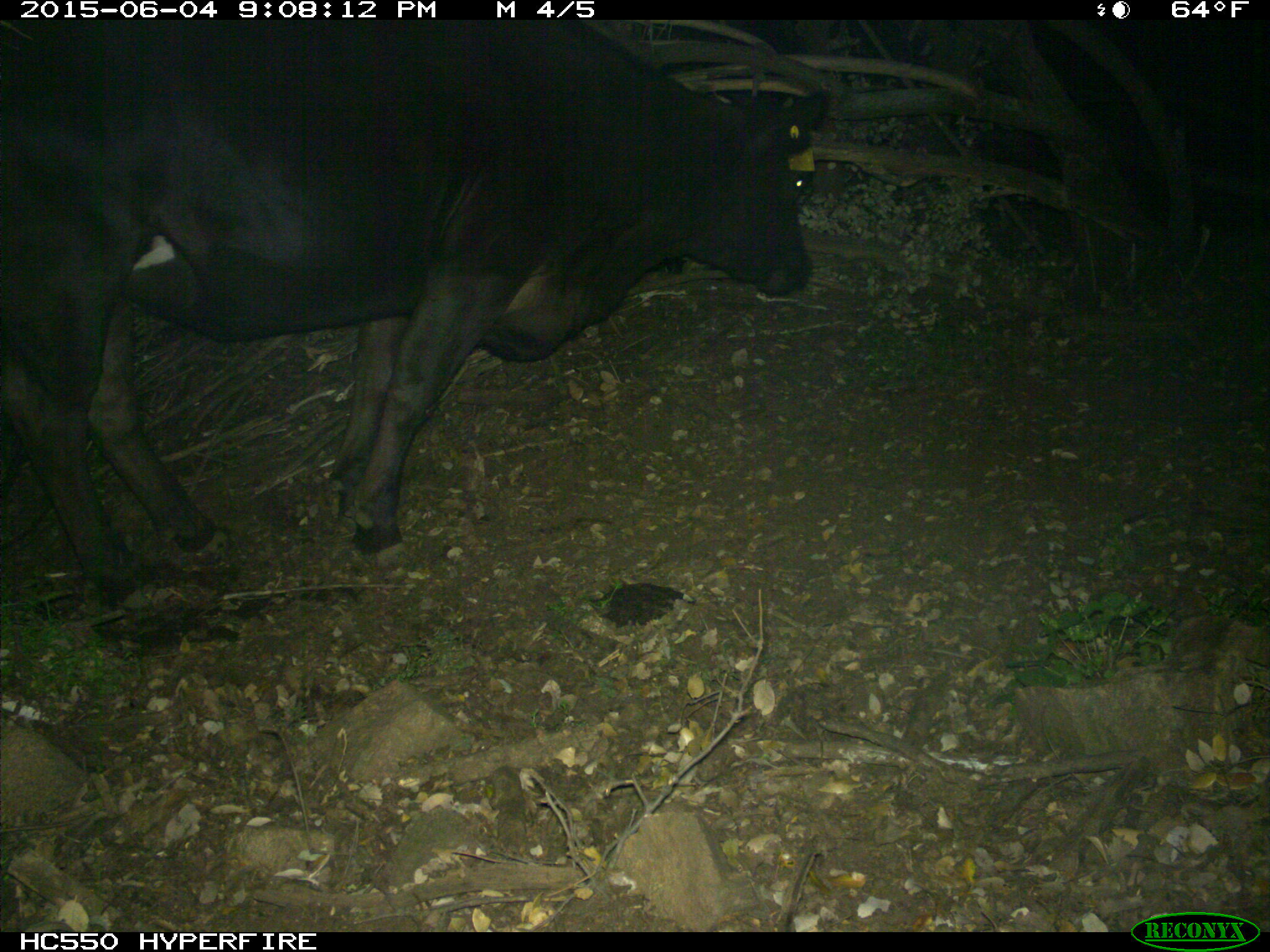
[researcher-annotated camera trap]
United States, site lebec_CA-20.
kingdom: Animalia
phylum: Chordata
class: Mammalia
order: Artiodactyla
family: Bovidae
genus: Bos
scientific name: Bos taurus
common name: domestic cow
Bos taurus (domestic cow).